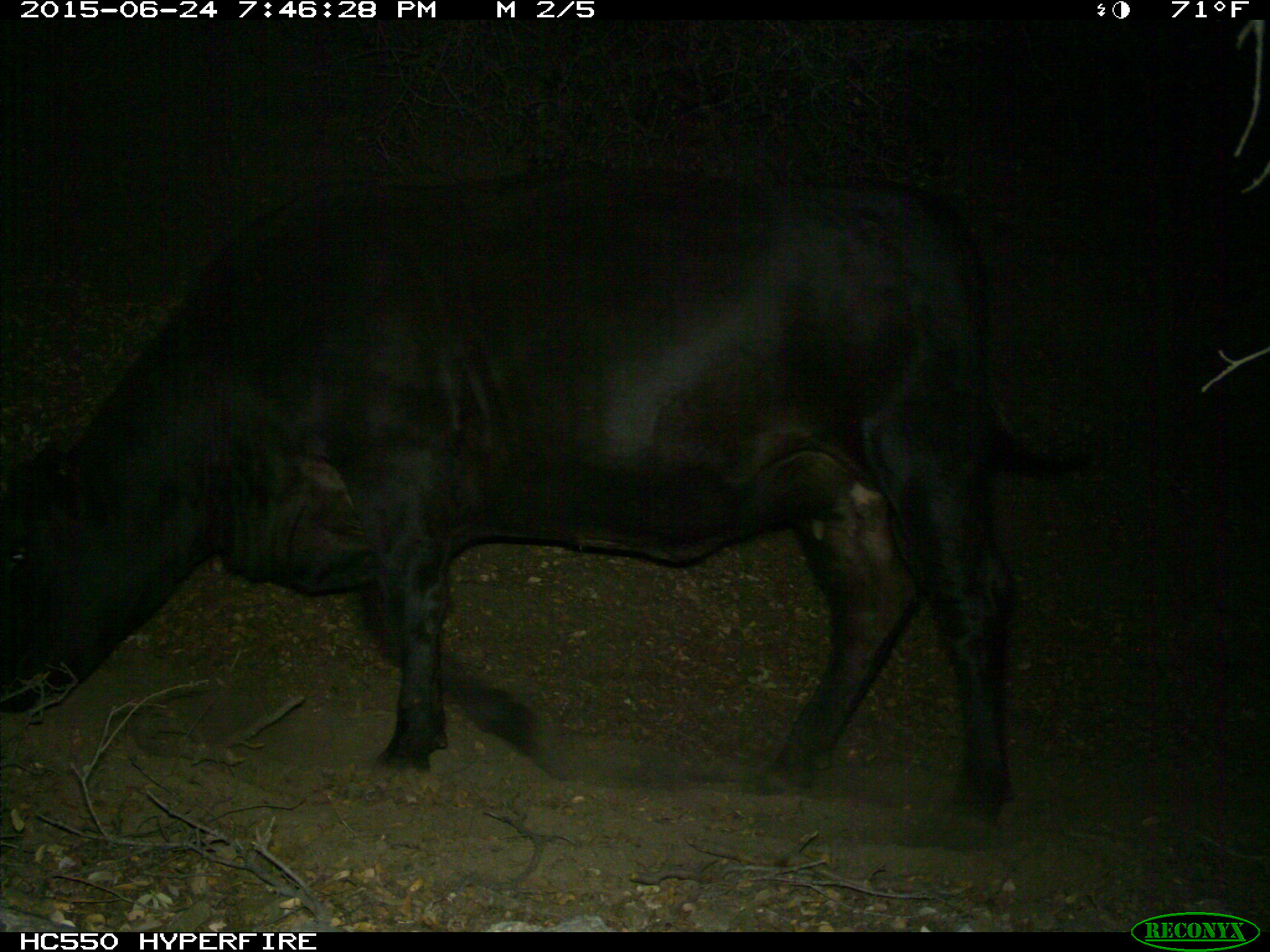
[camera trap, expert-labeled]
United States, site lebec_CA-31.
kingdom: Animalia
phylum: Chordata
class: Mammalia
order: Artiodactyla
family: Bovidae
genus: Bos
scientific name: Bos taurus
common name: domestic cow